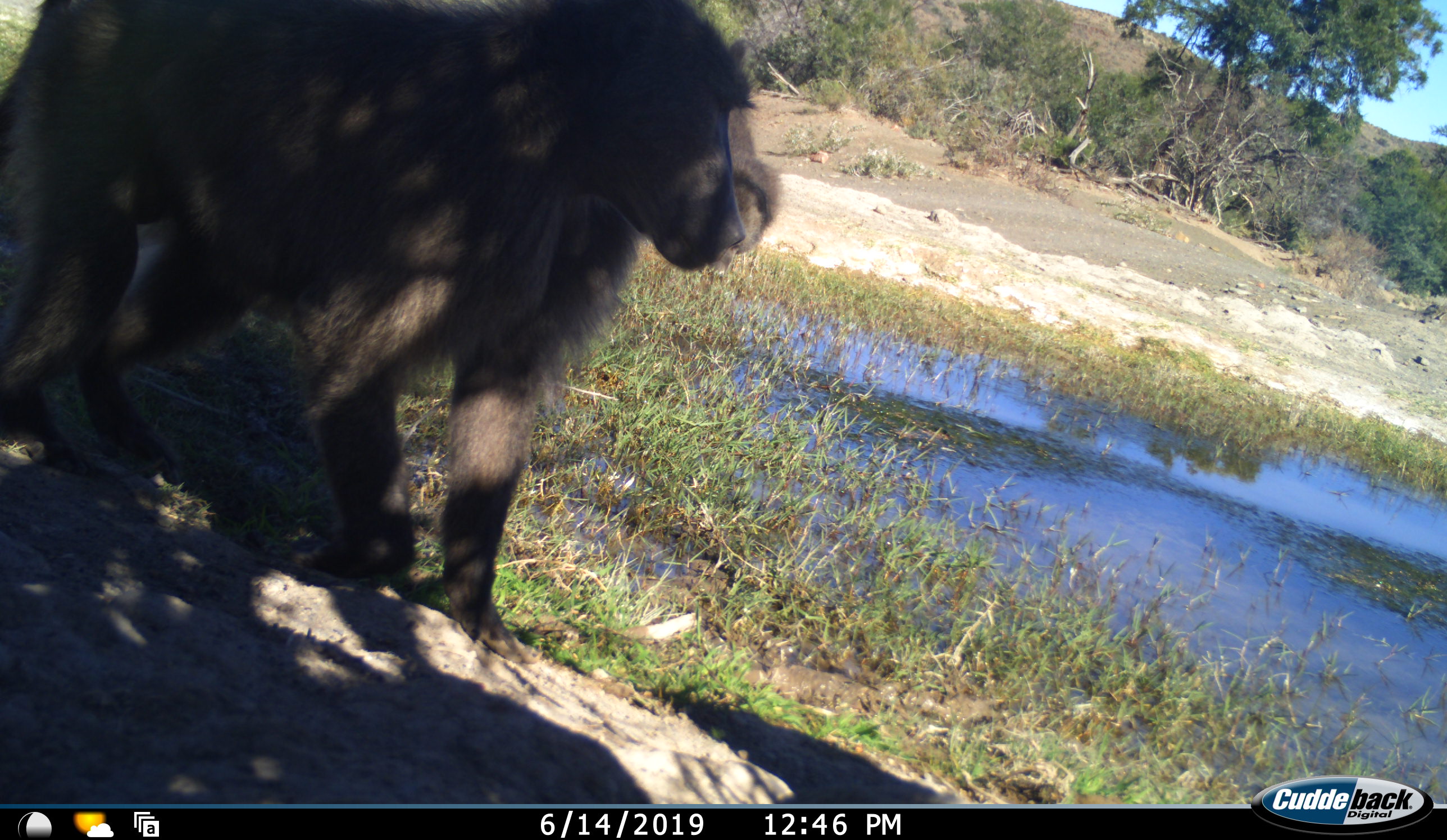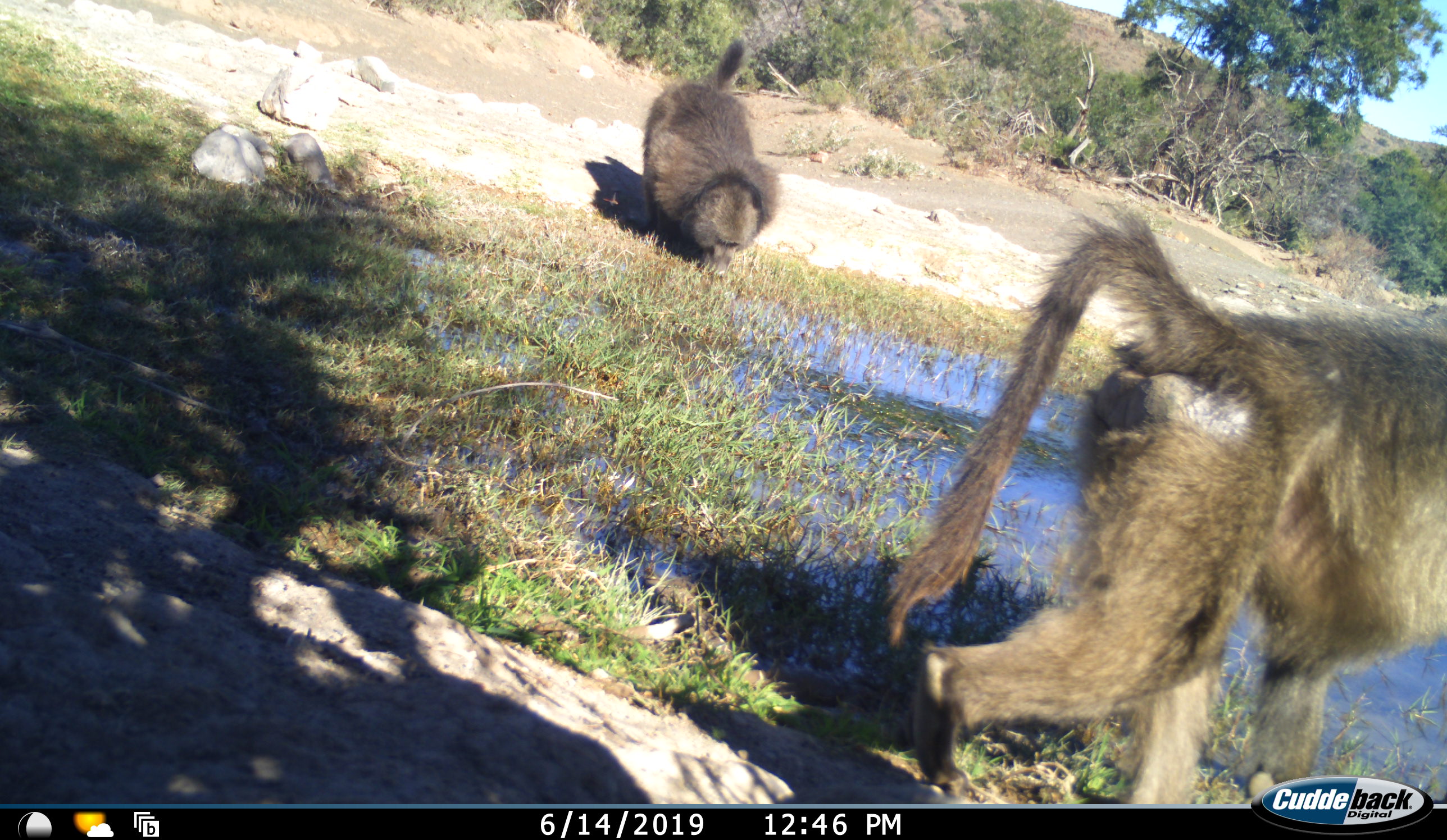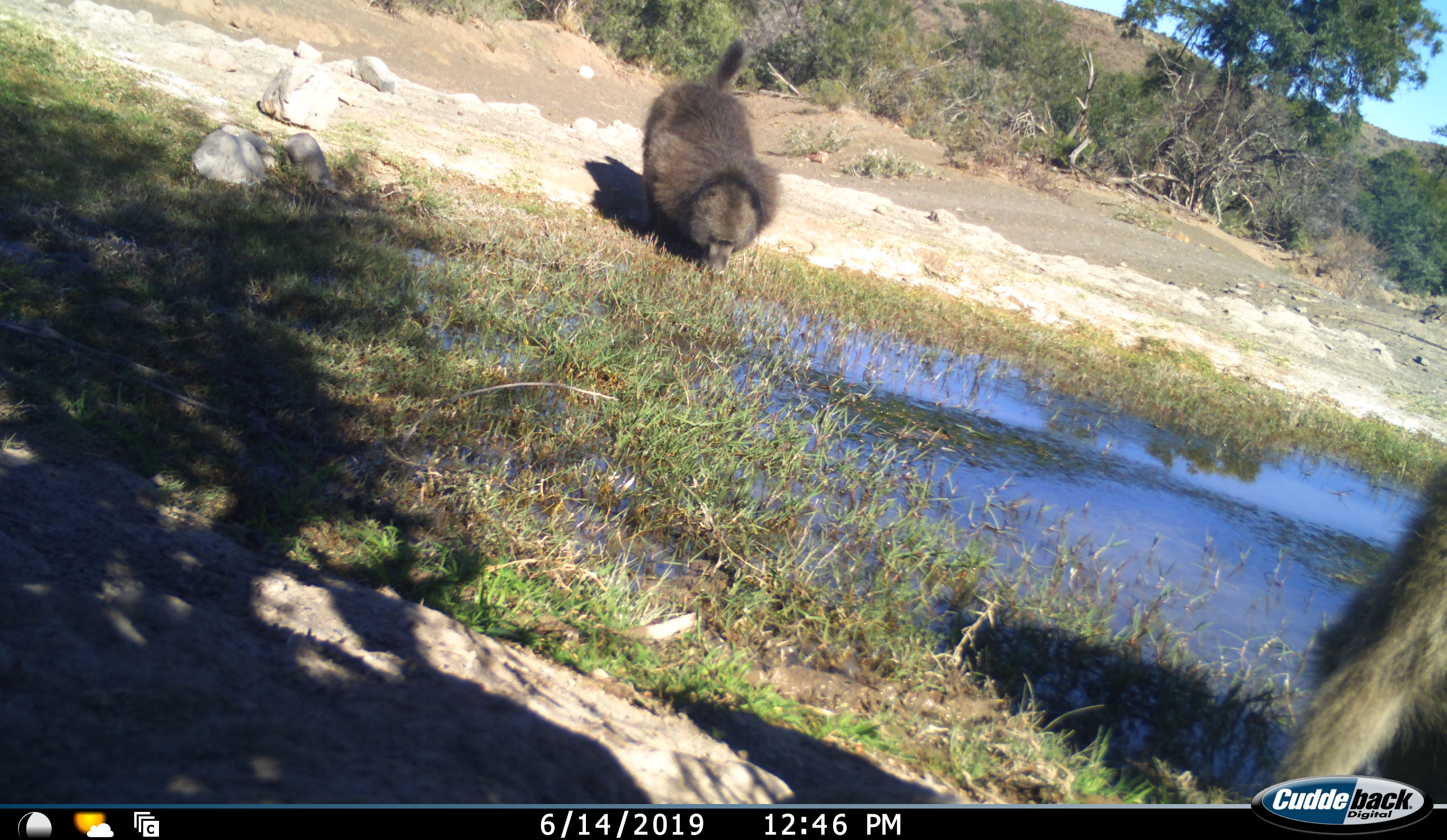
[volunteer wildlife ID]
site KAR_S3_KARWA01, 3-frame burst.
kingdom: Animalia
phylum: Chordata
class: Mammalia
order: Primates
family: Cercopithecidae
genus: Papio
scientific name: Papio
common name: baboon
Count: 2.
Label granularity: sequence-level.